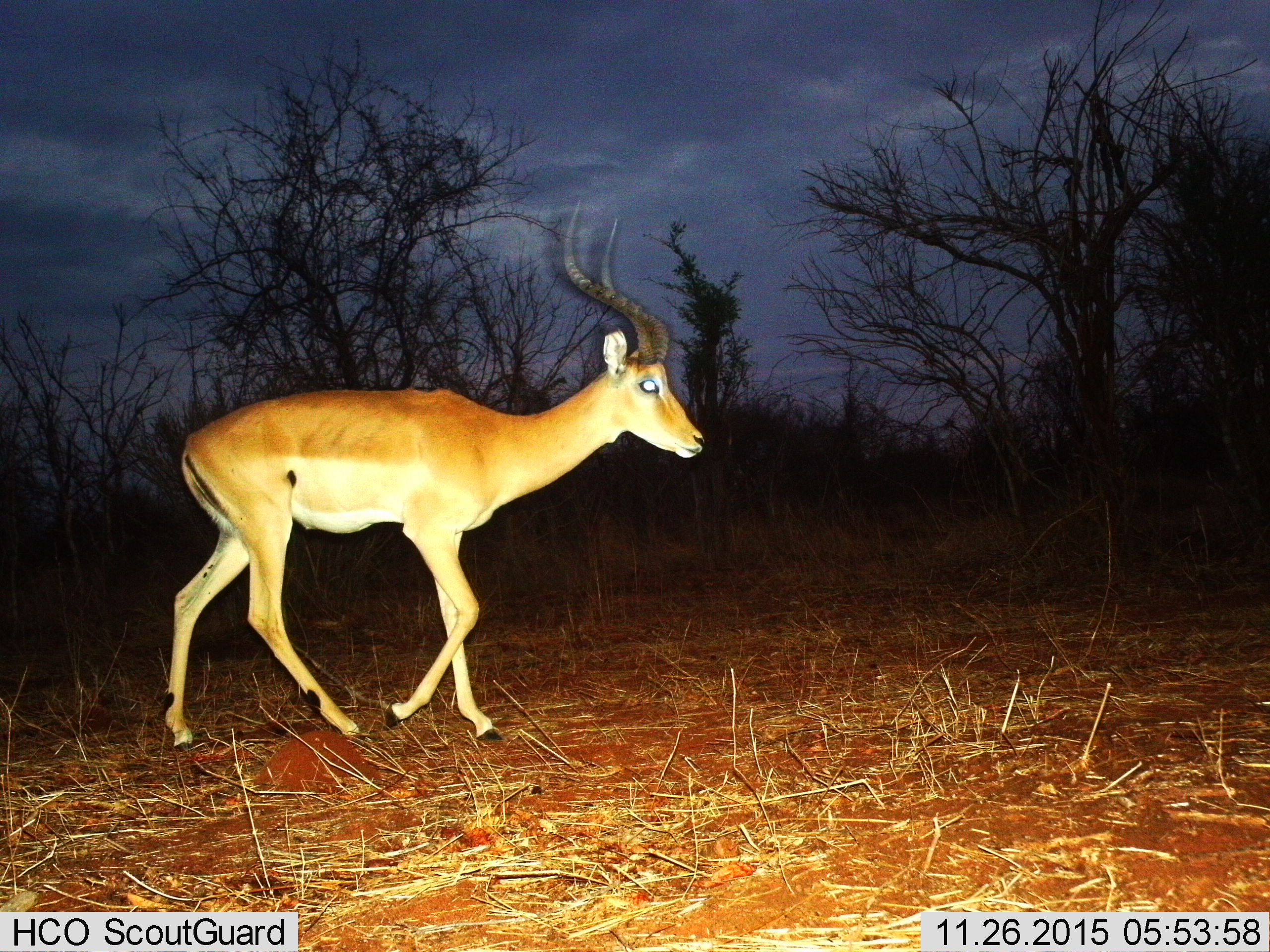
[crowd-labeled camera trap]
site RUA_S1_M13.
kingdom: Animalia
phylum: Chordata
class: Mammalia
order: Artiodactyla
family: Bovidae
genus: Aepyceros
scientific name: Aepyceros melampus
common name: impala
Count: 1.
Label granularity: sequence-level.